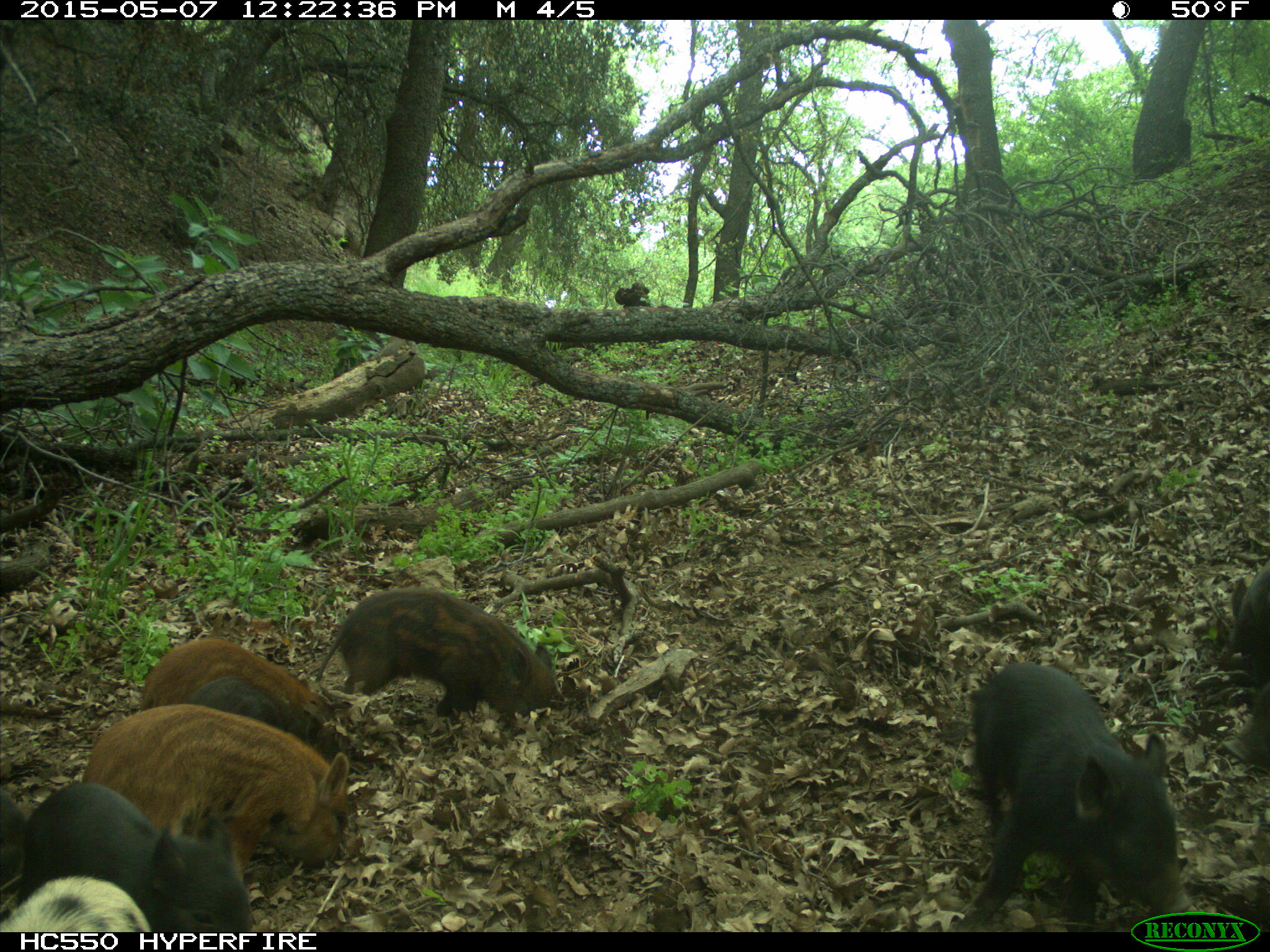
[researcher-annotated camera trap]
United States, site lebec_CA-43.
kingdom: Animalia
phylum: Chordata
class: Mammalia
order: Artiodactyla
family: Suidae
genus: Sus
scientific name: Sus scrofa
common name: wild boar